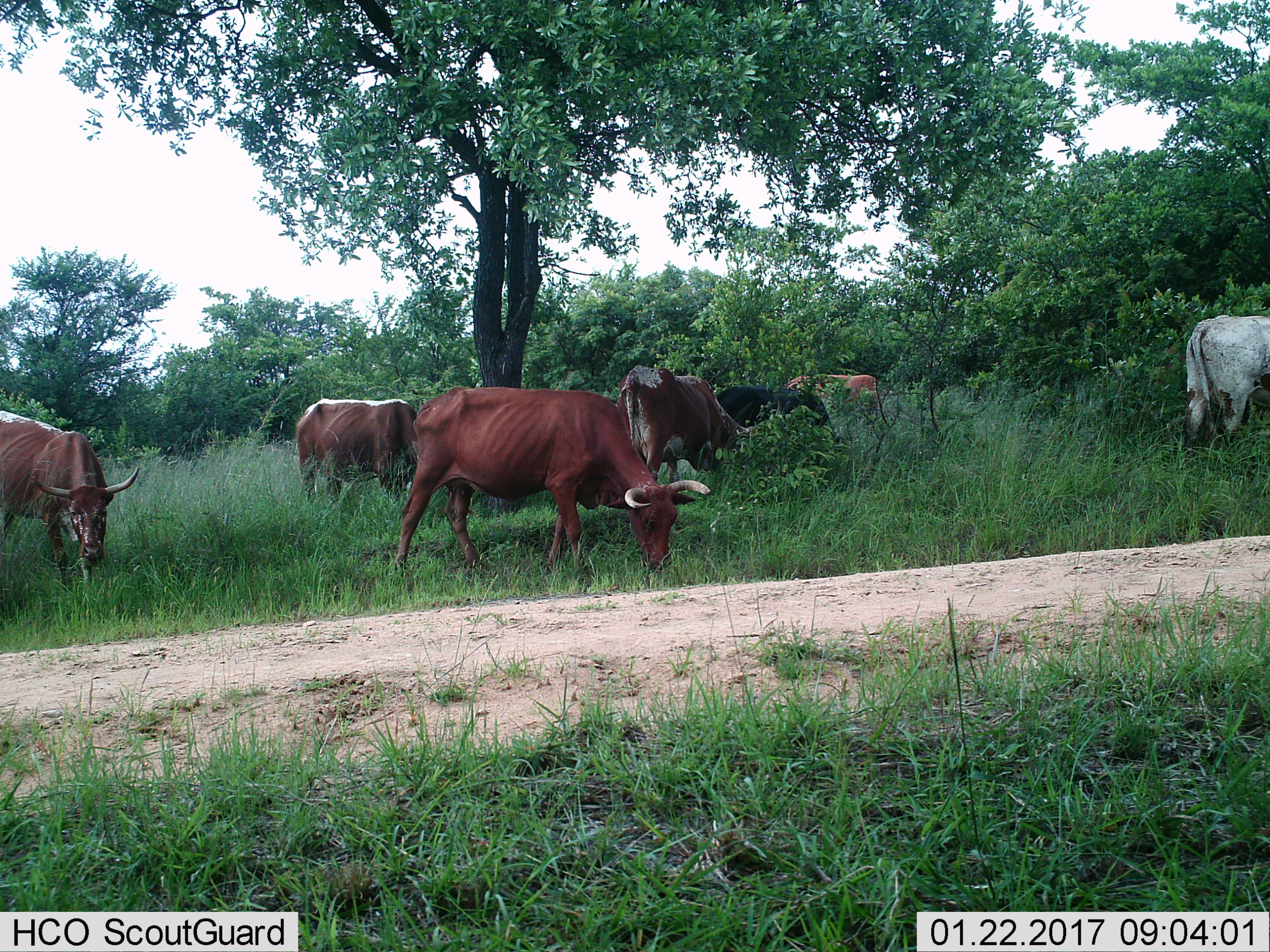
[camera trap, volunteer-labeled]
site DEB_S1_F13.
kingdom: Animalia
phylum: Chordata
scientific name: Vertebrata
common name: domestic animal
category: domesticanimal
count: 7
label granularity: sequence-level